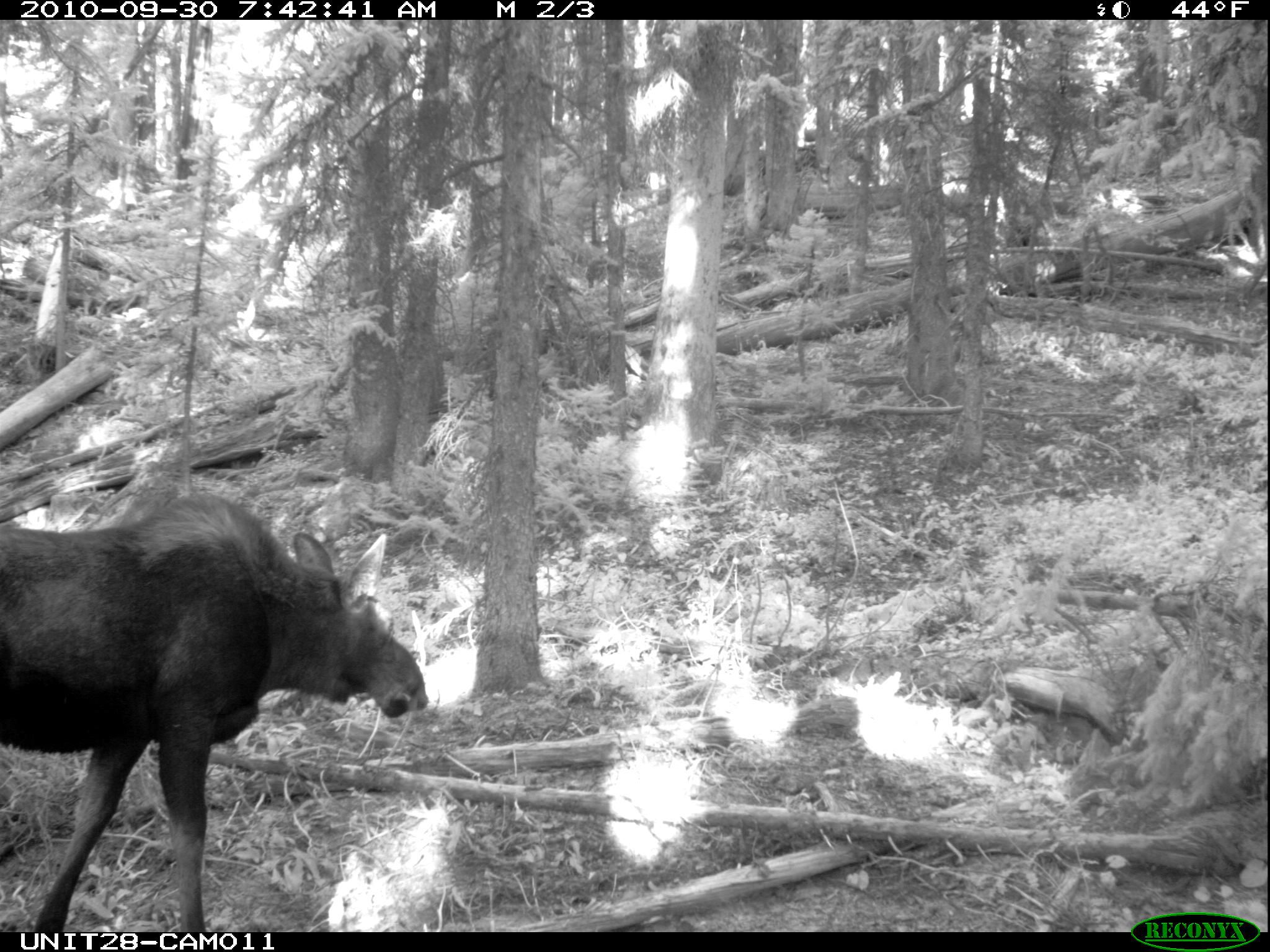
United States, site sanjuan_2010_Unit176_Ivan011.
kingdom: Animalia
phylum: Chordata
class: Mammalia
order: Artiodactyla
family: Cervidae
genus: Alces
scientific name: Alces alces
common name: moose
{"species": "Alces alces (moose)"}